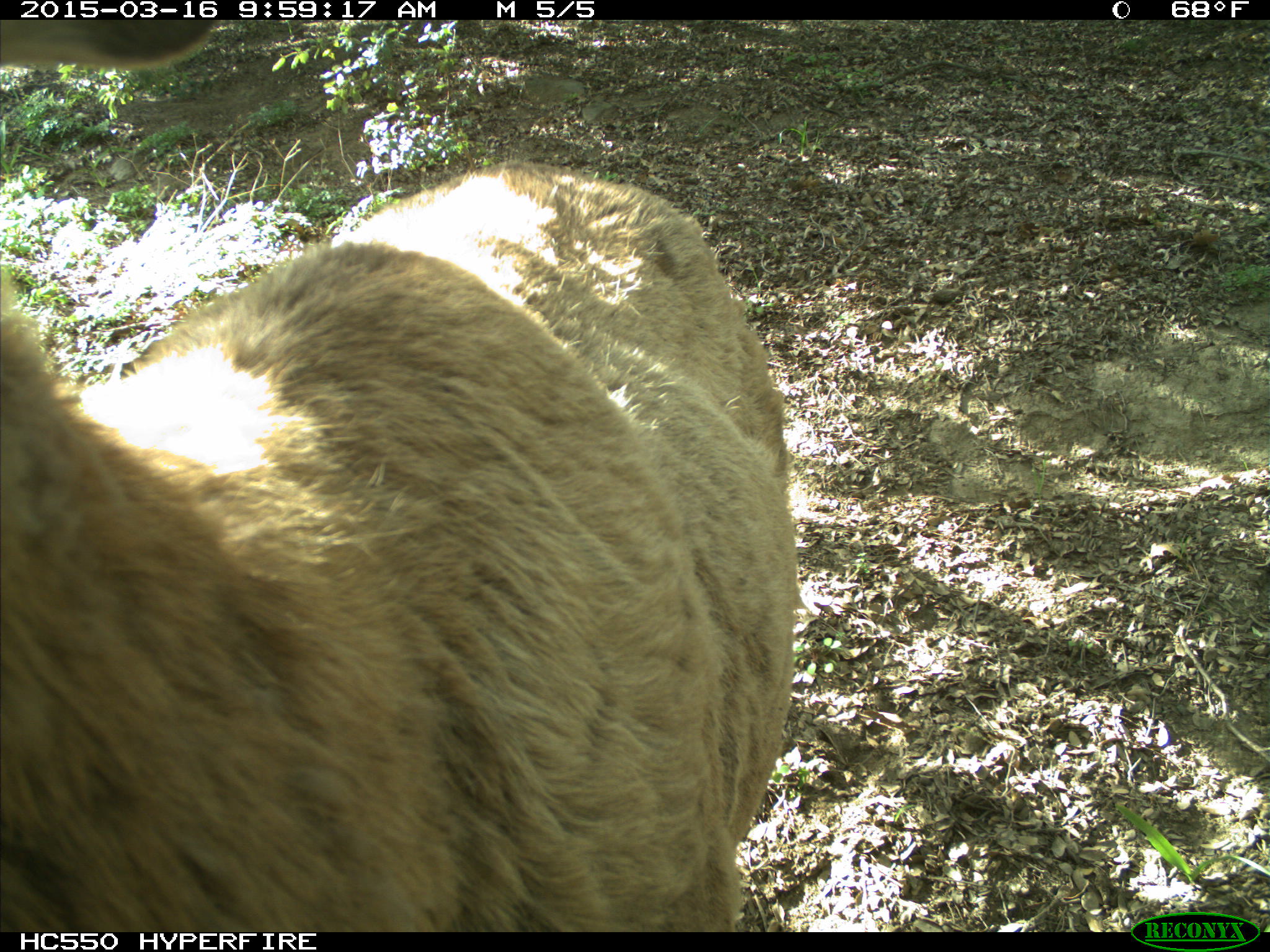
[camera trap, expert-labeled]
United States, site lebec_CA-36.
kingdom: Animalia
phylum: Chordata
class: Mammalia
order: Artiodactyla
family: Cervidae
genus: Cervus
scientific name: Cervus canadensis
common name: elk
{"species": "Cervus canadensis (elk)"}